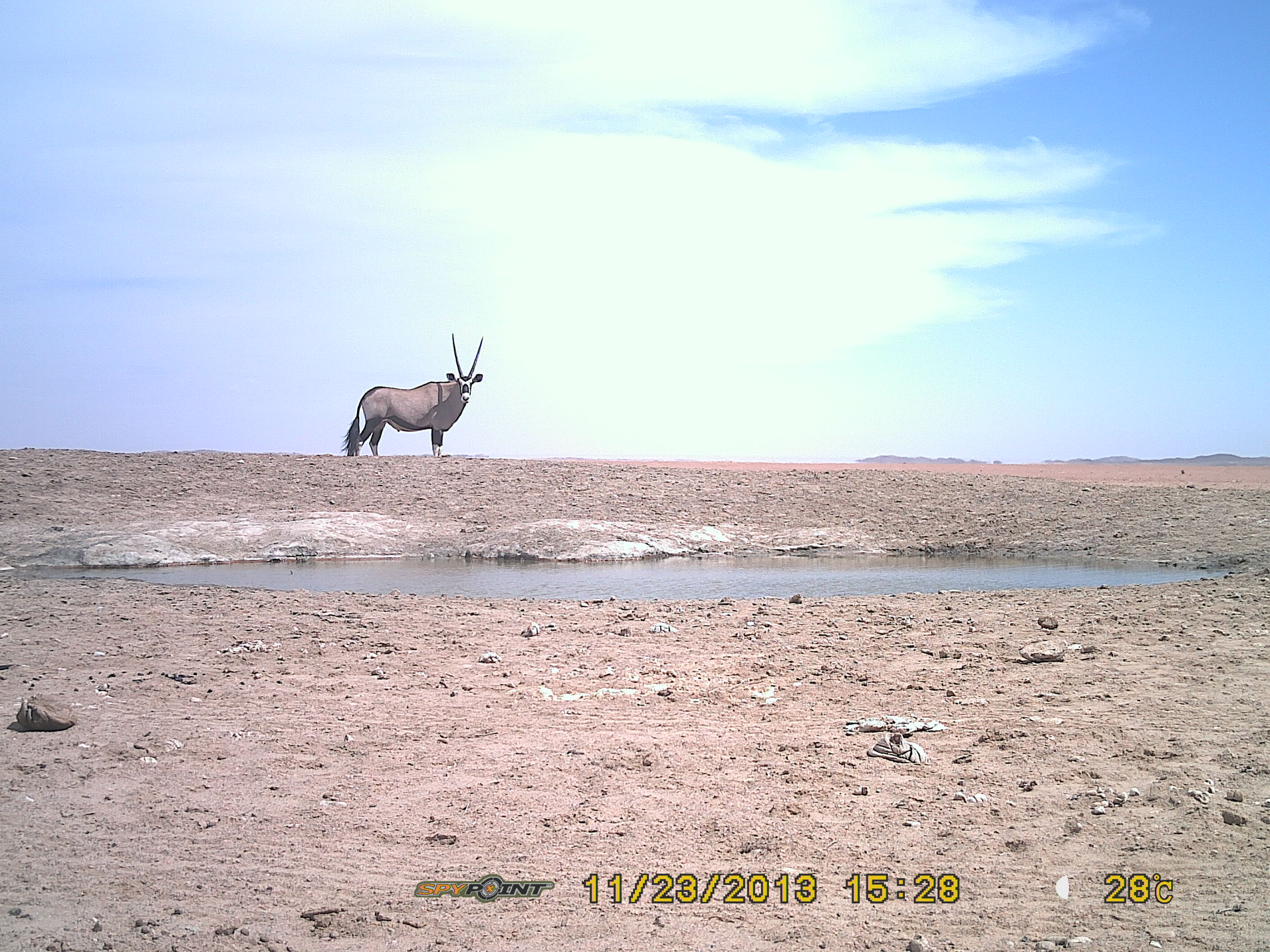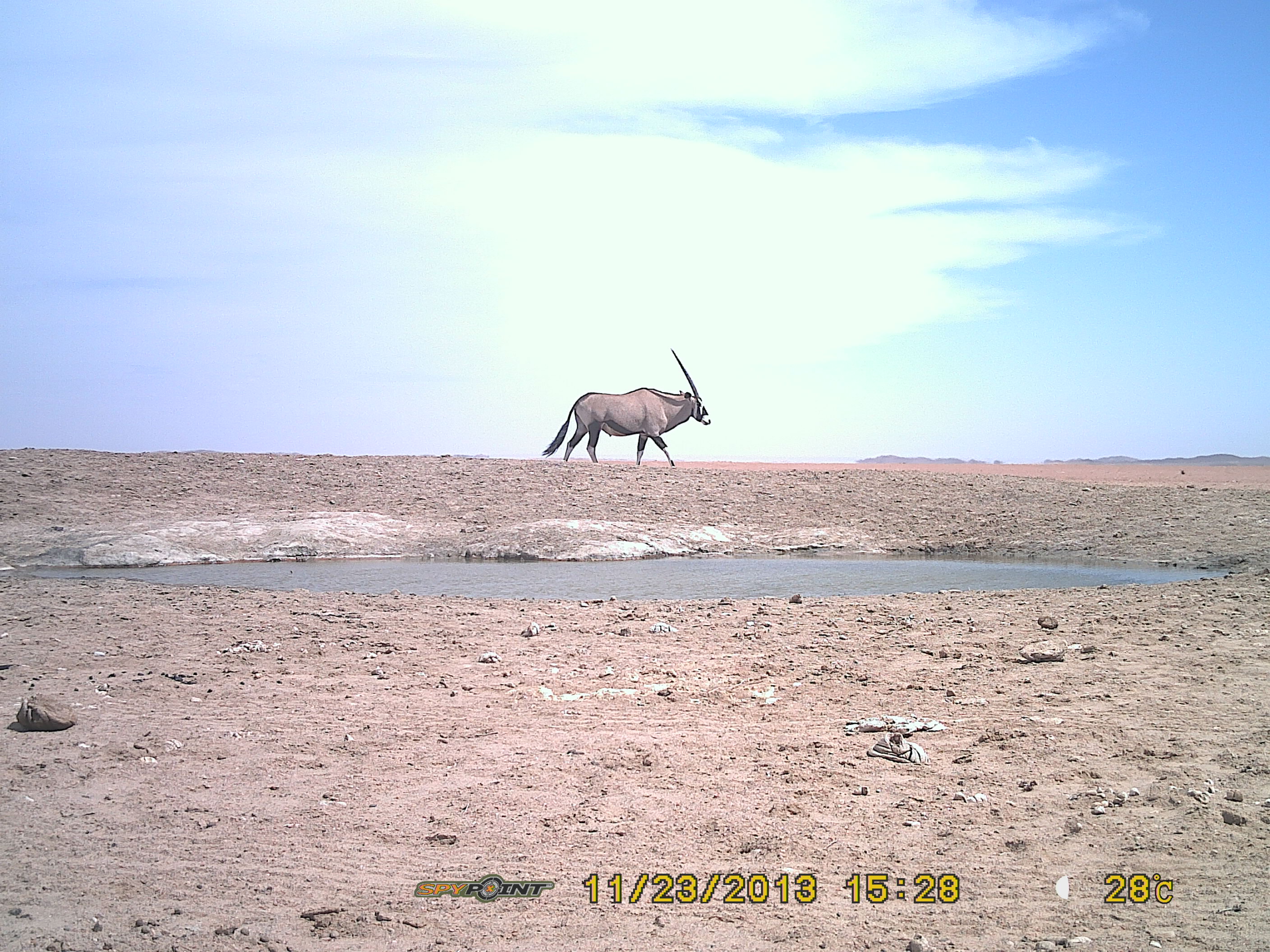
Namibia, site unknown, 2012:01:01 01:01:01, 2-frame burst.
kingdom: Animalia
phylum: Chordata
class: Mammalia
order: Artiodactyla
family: Bovidae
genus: Oryx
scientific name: Oryx gazella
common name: gemsbok